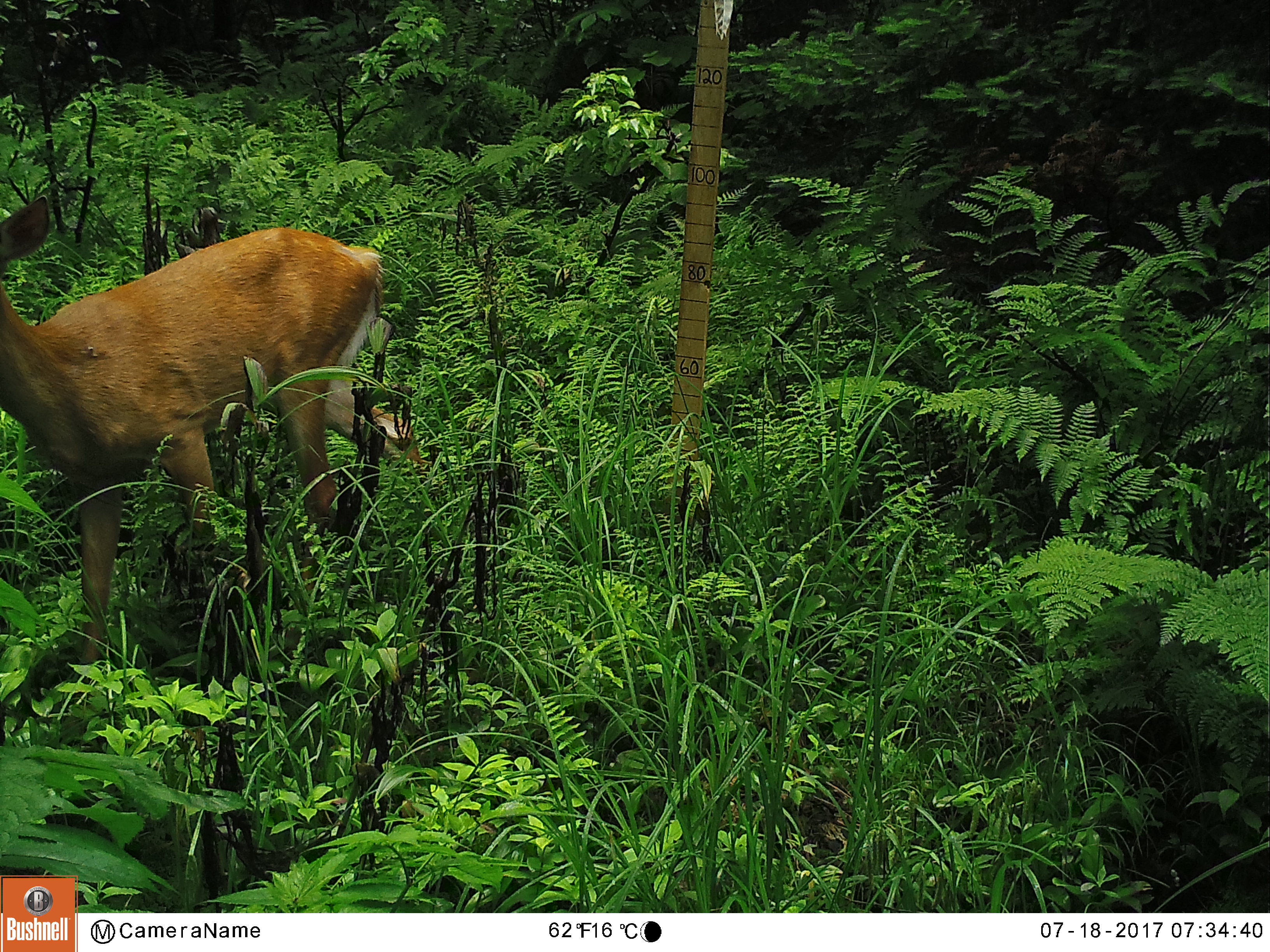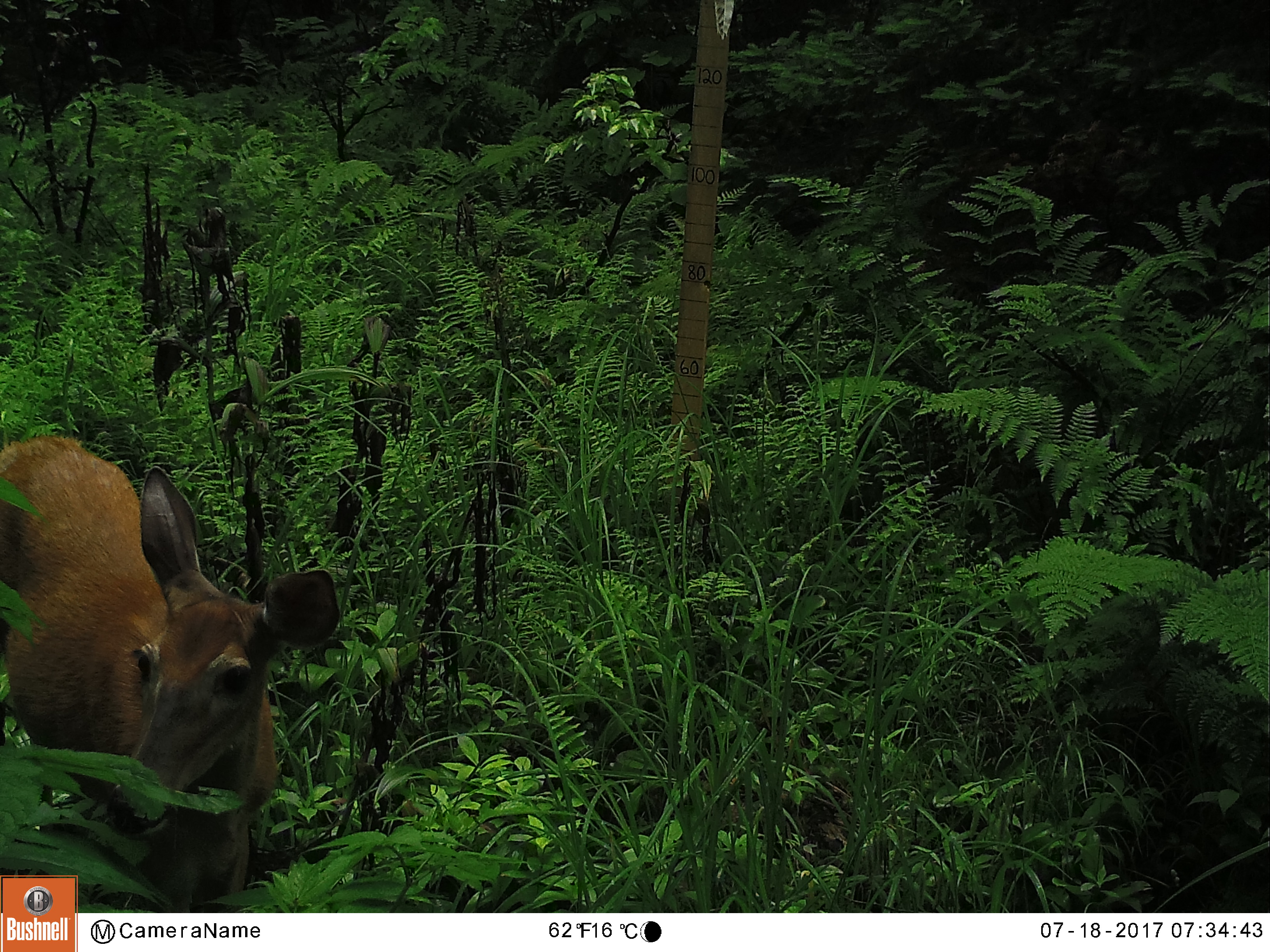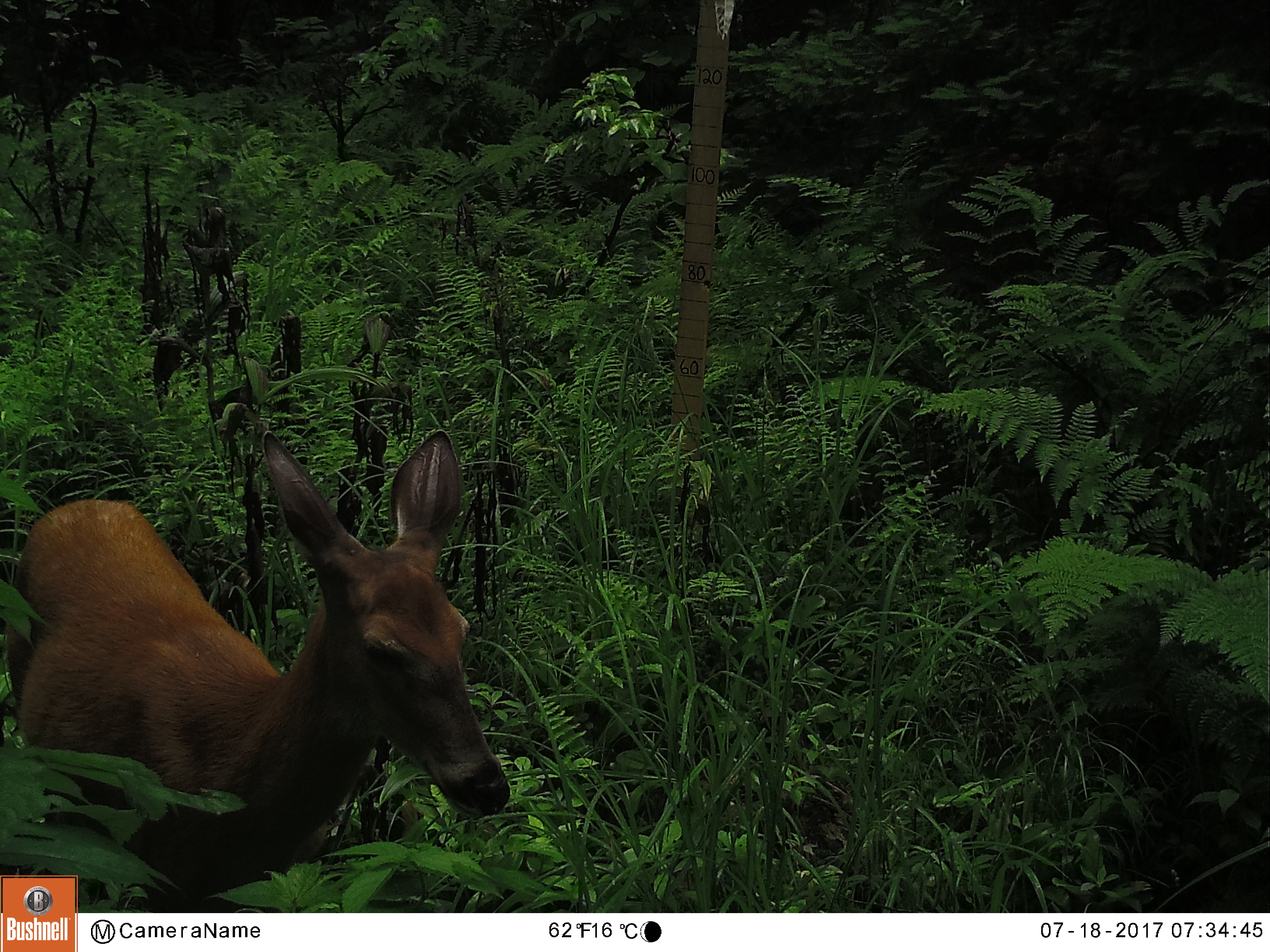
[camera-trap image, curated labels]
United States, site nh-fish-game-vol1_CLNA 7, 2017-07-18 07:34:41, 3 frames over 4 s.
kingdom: Animalia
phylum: Chordata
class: Mammalia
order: Artiodactyla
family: Cervidae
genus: Odocoileus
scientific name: Odocoileus virginianus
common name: white-tailed deer